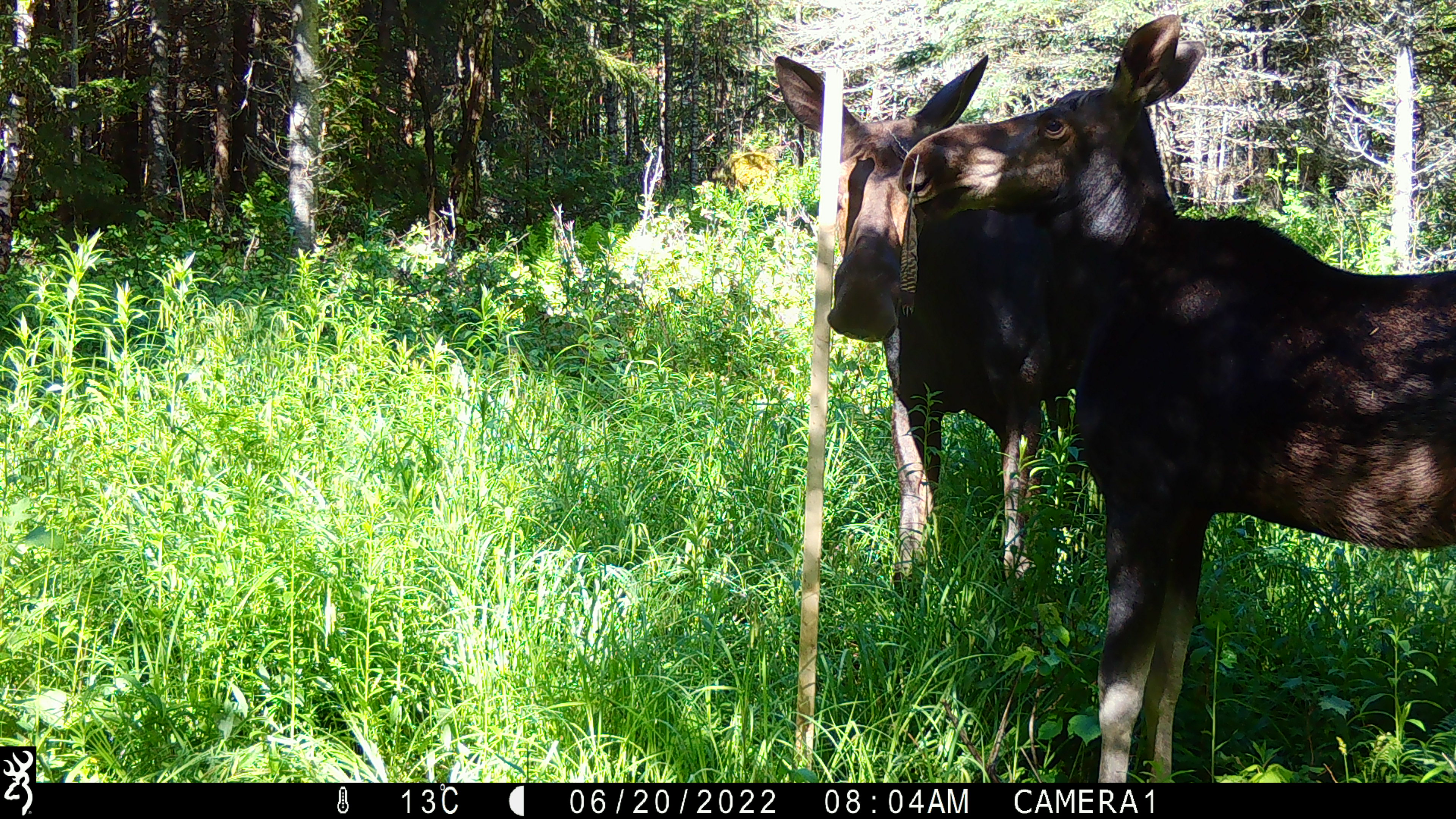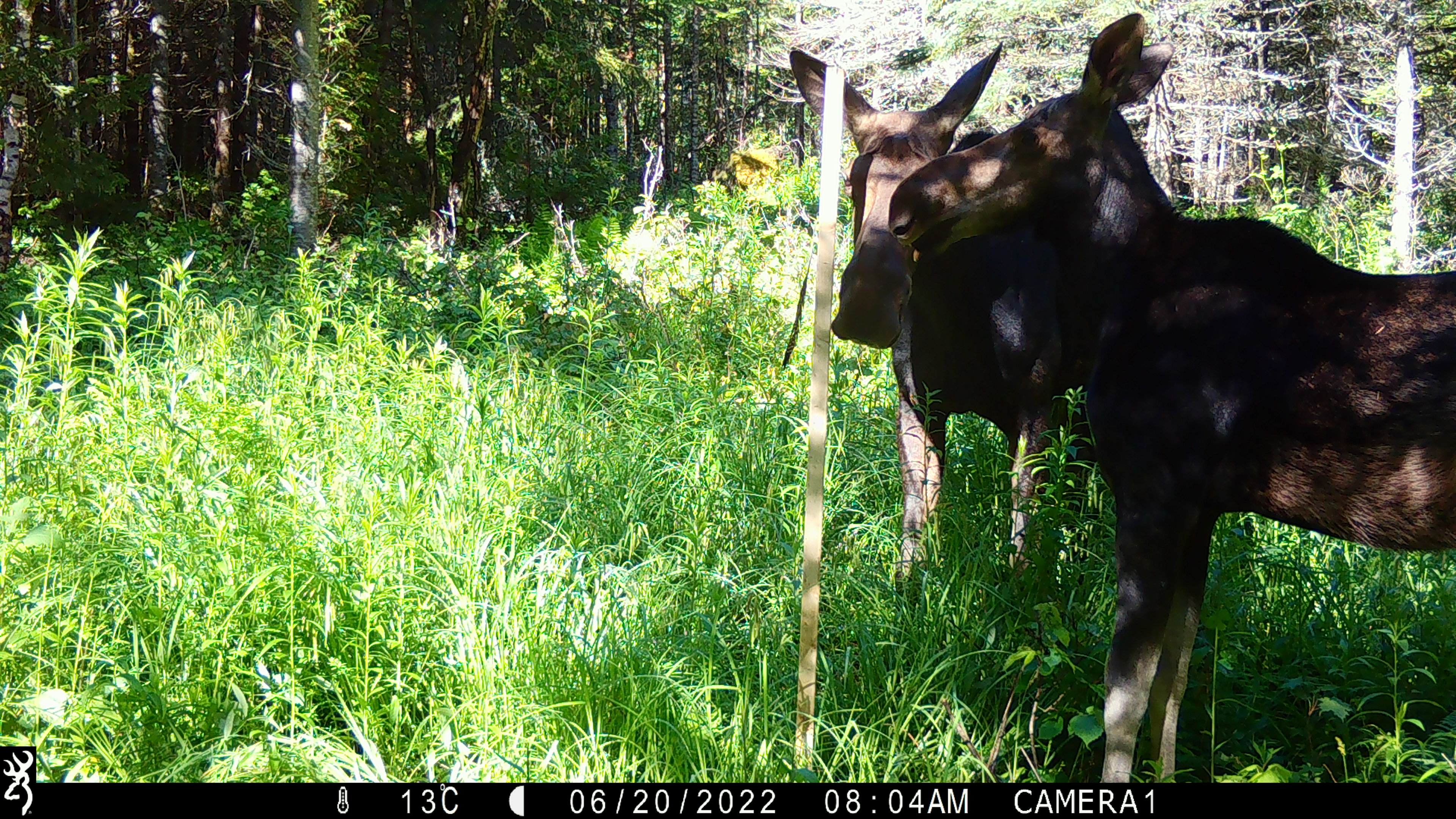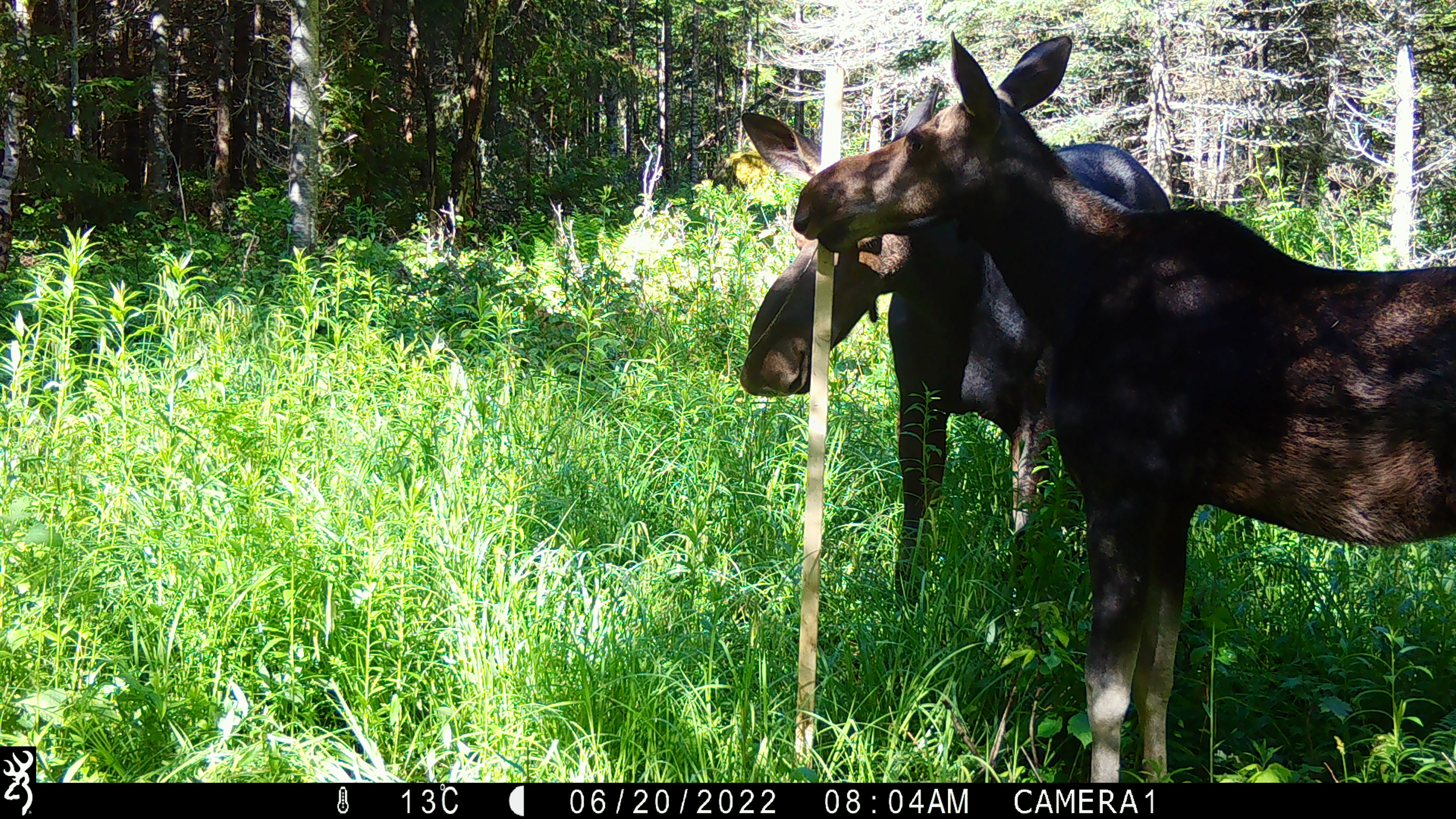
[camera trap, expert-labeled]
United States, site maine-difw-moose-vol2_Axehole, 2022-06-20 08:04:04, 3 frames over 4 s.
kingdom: Animalia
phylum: Chordata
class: Mammalia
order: Artiodactyla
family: Cervidae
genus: Alces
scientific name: Alces alces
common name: moose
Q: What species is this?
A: Moose (Alces alces).